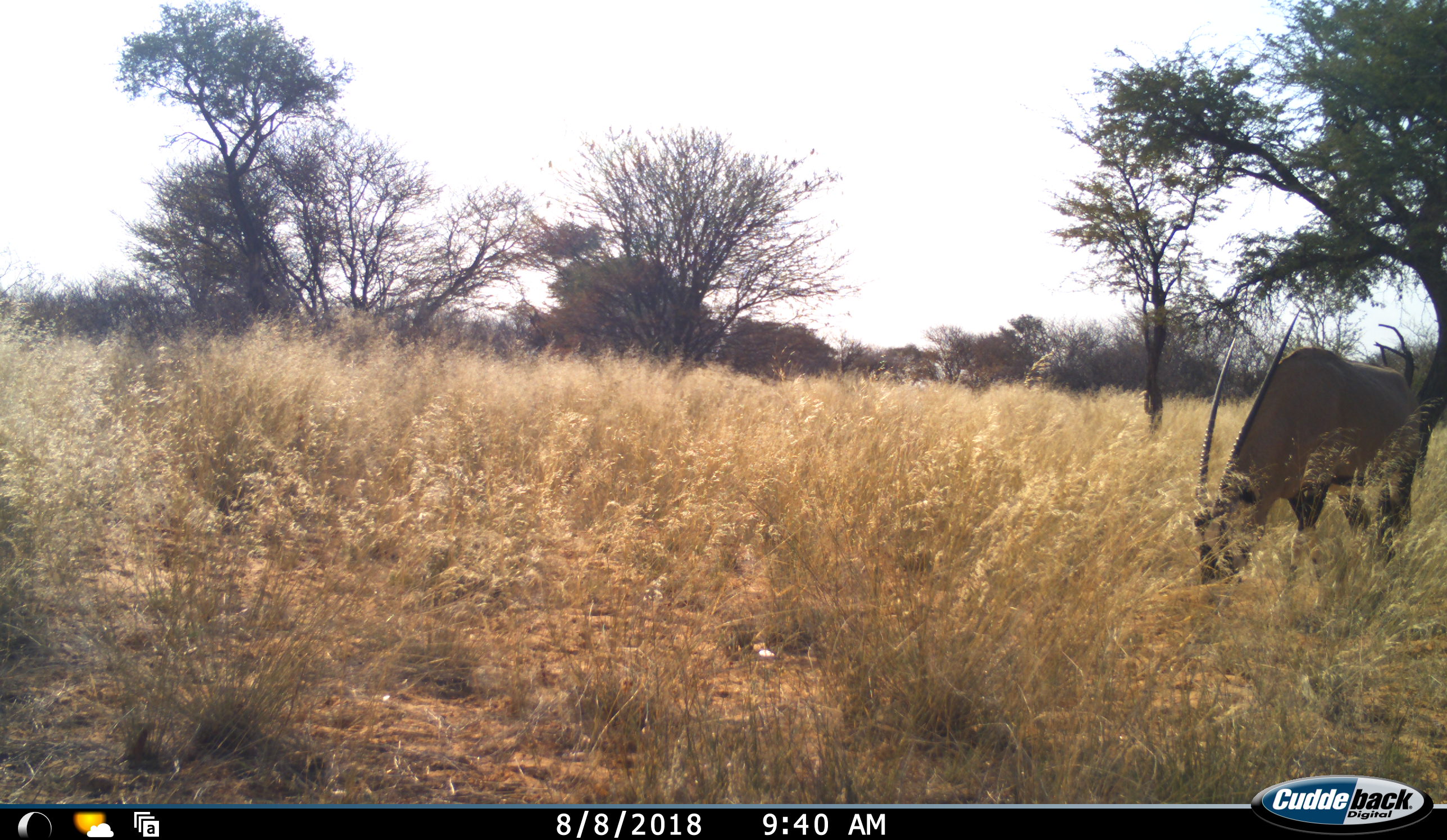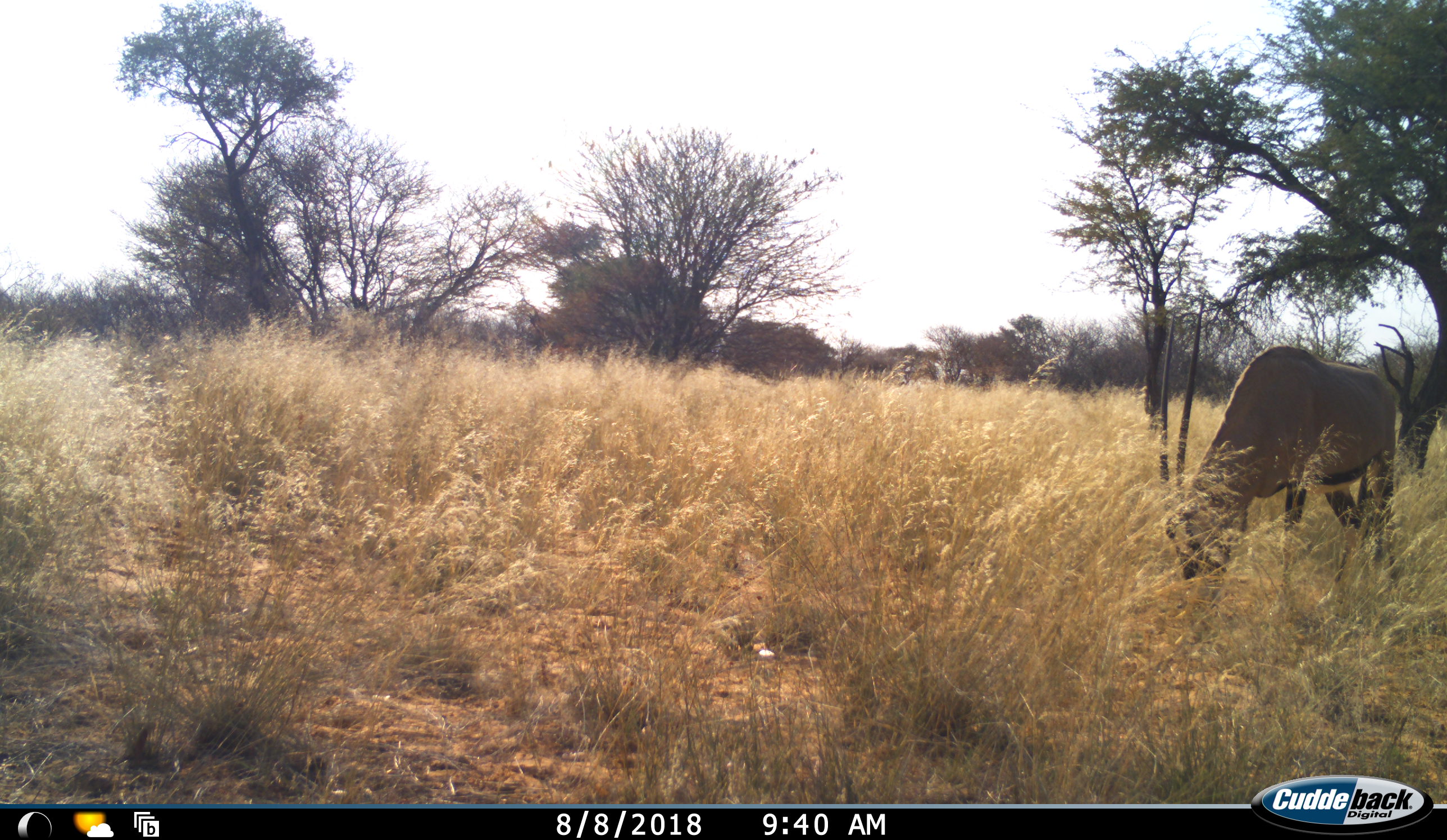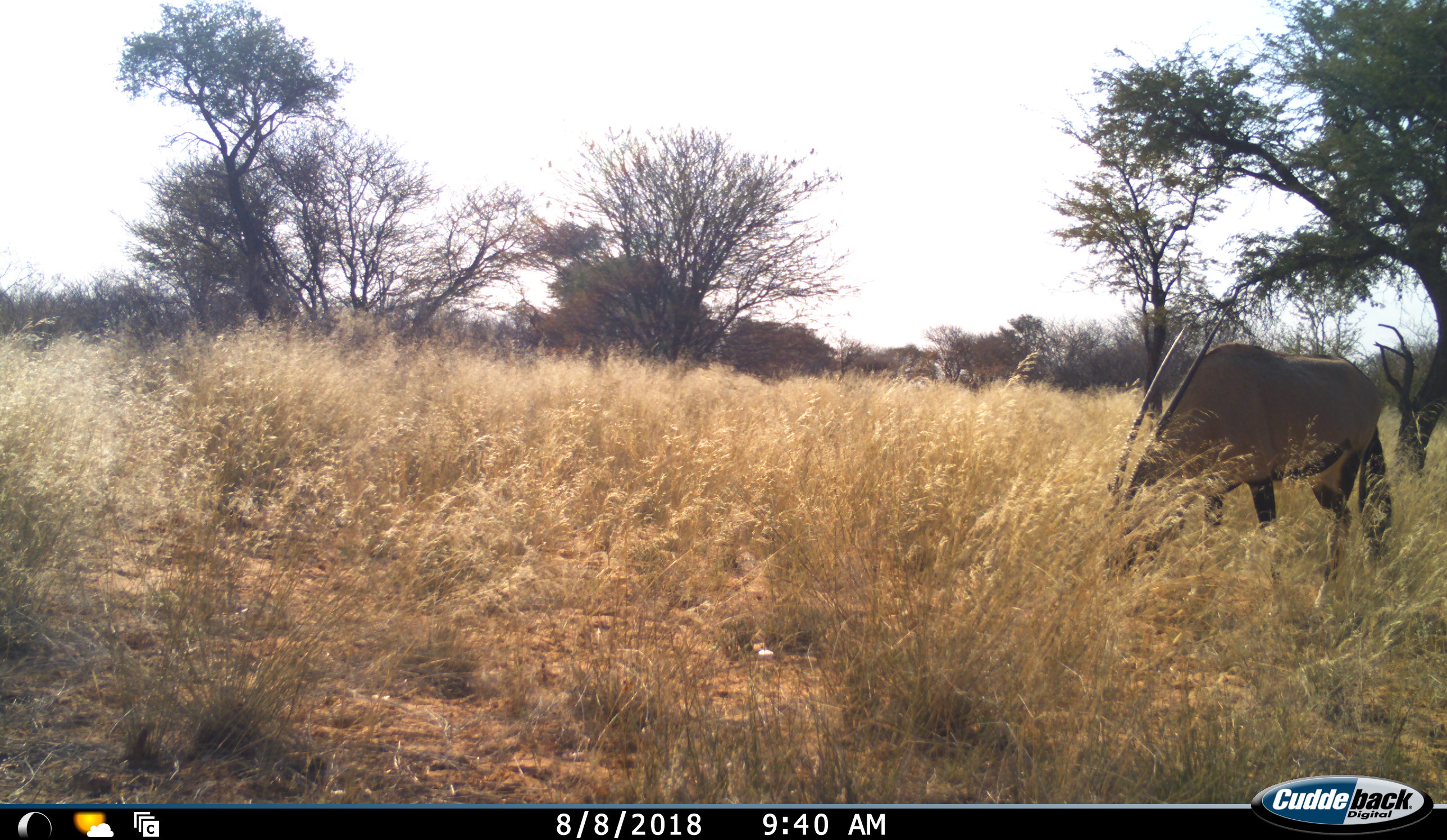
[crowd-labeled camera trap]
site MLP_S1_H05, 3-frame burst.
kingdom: Animalia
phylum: Chordata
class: Mammalia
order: Artiodactyla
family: Bovidae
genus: Oryx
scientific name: Oryx gazella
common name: gemsbok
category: oryx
Oryx (gemsbok) (Oryx gazella), count 1. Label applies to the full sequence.